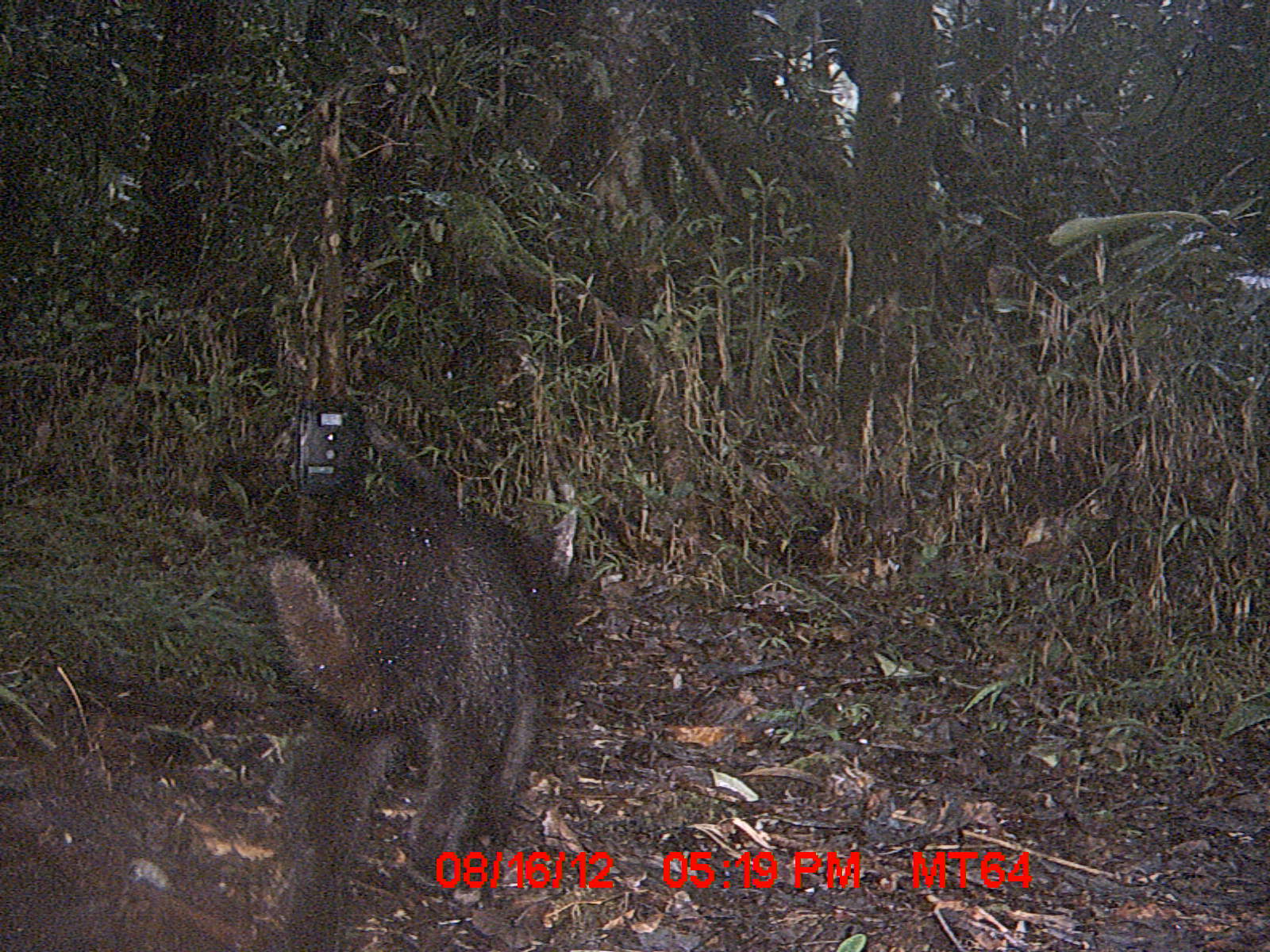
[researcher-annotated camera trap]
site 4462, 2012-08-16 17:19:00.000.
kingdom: Animalia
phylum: Chordata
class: Mammalia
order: Carnivora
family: Felidae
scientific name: Felidae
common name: felids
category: felis sp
Felis sp (felids) (Felidae), count 1.